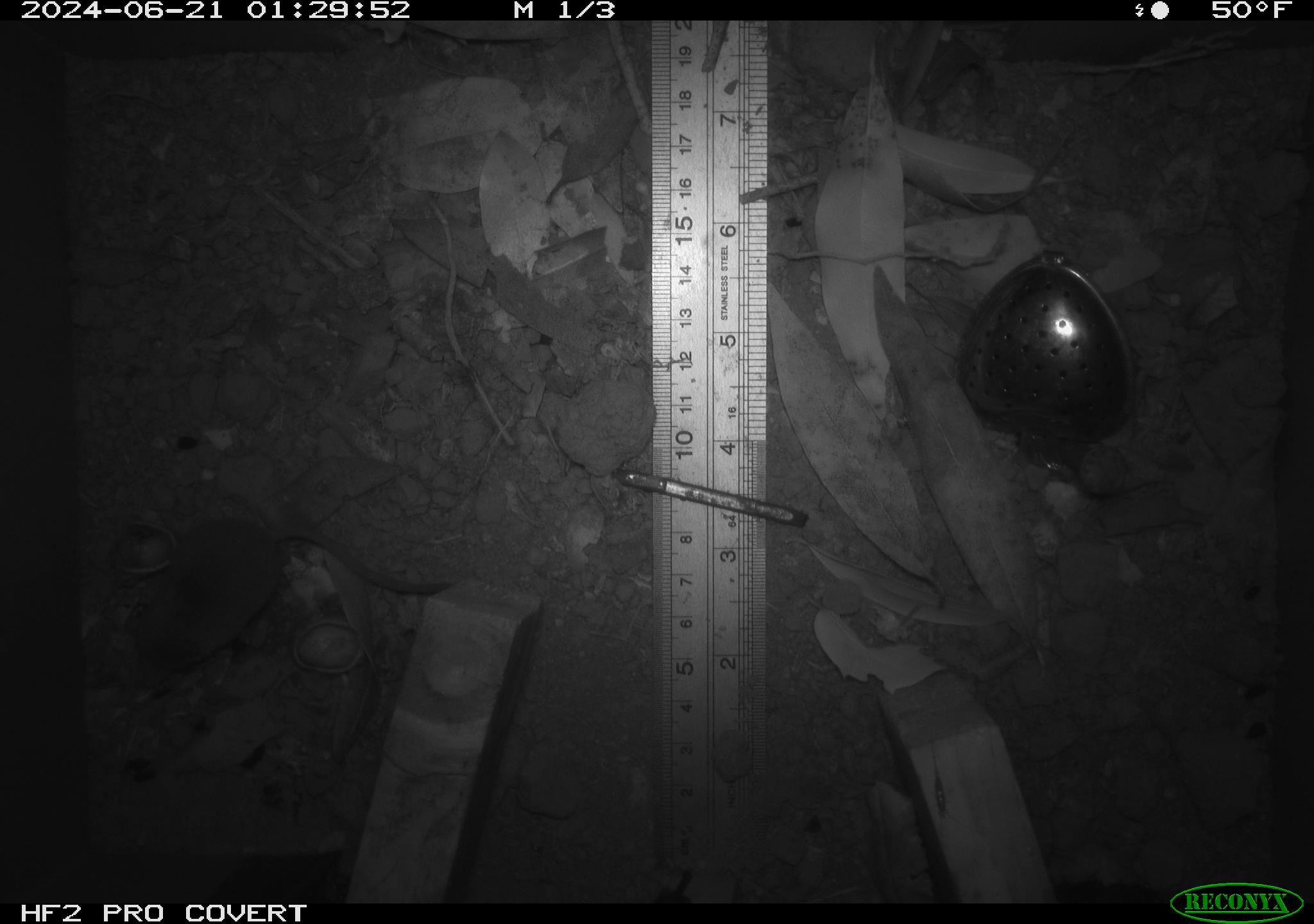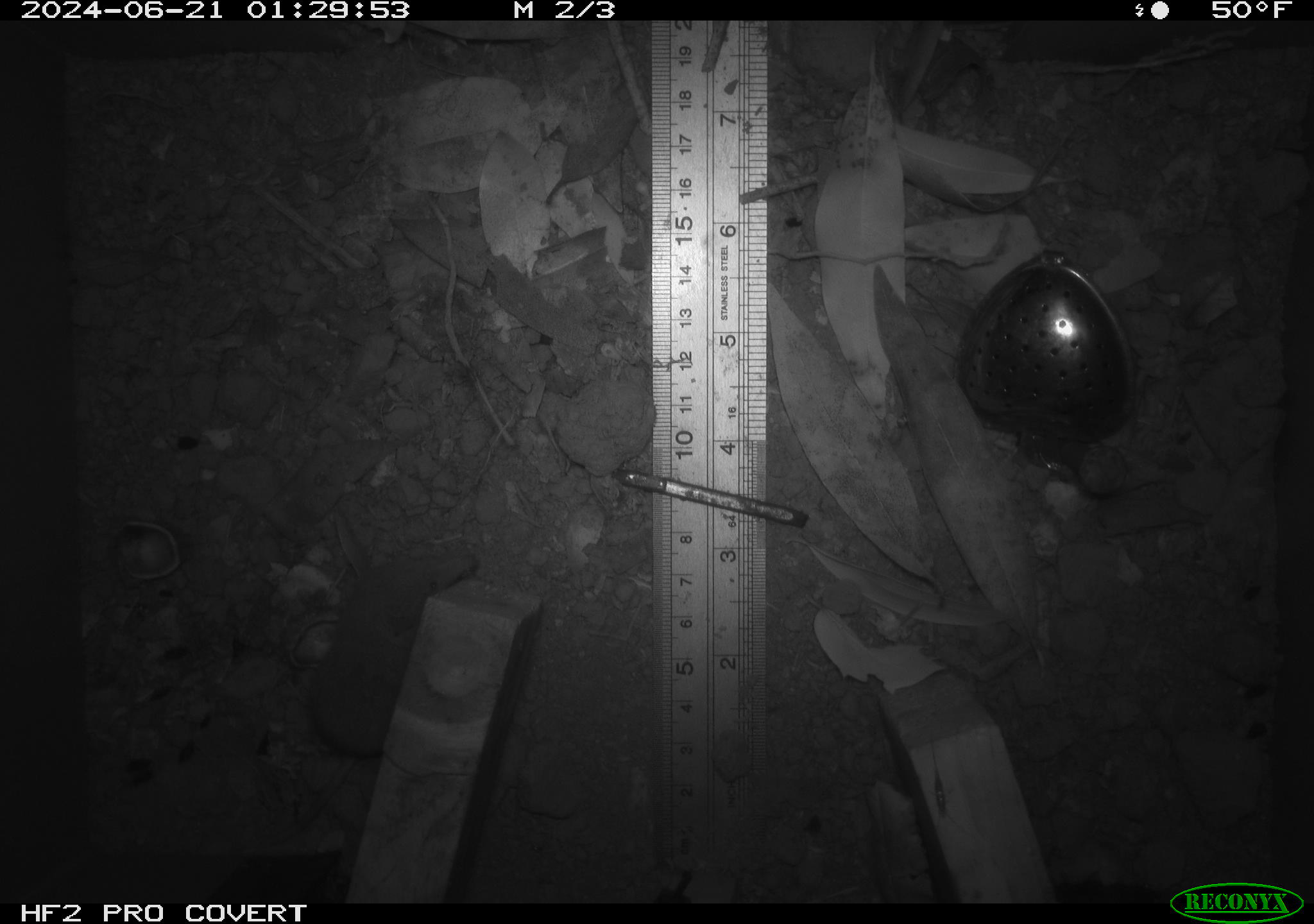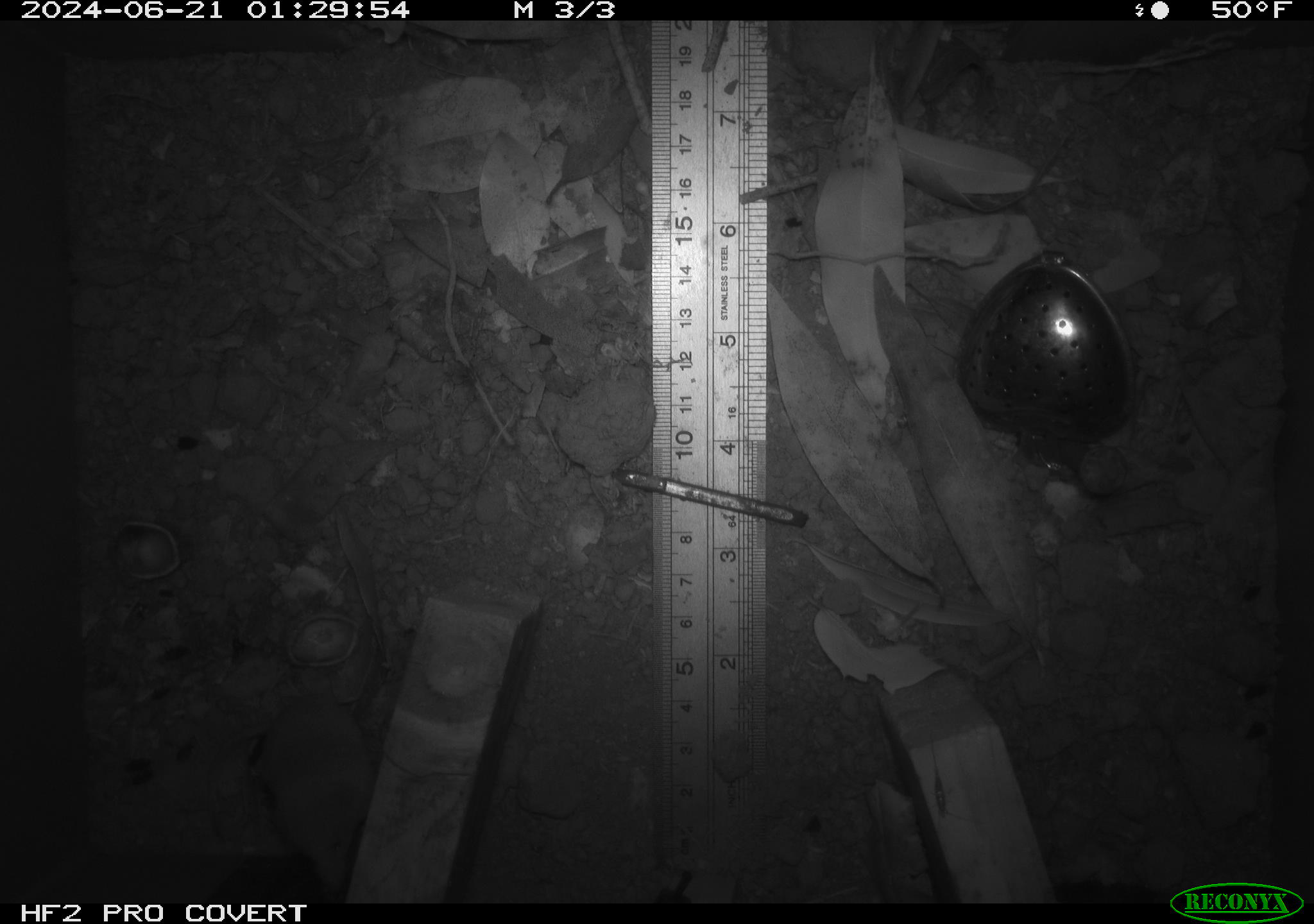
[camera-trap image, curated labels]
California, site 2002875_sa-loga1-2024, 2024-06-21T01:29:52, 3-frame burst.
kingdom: Animalia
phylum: Chordata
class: Mammalia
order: Eulipotyphla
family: Soricidae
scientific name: Soricidae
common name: shrews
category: soricidae family